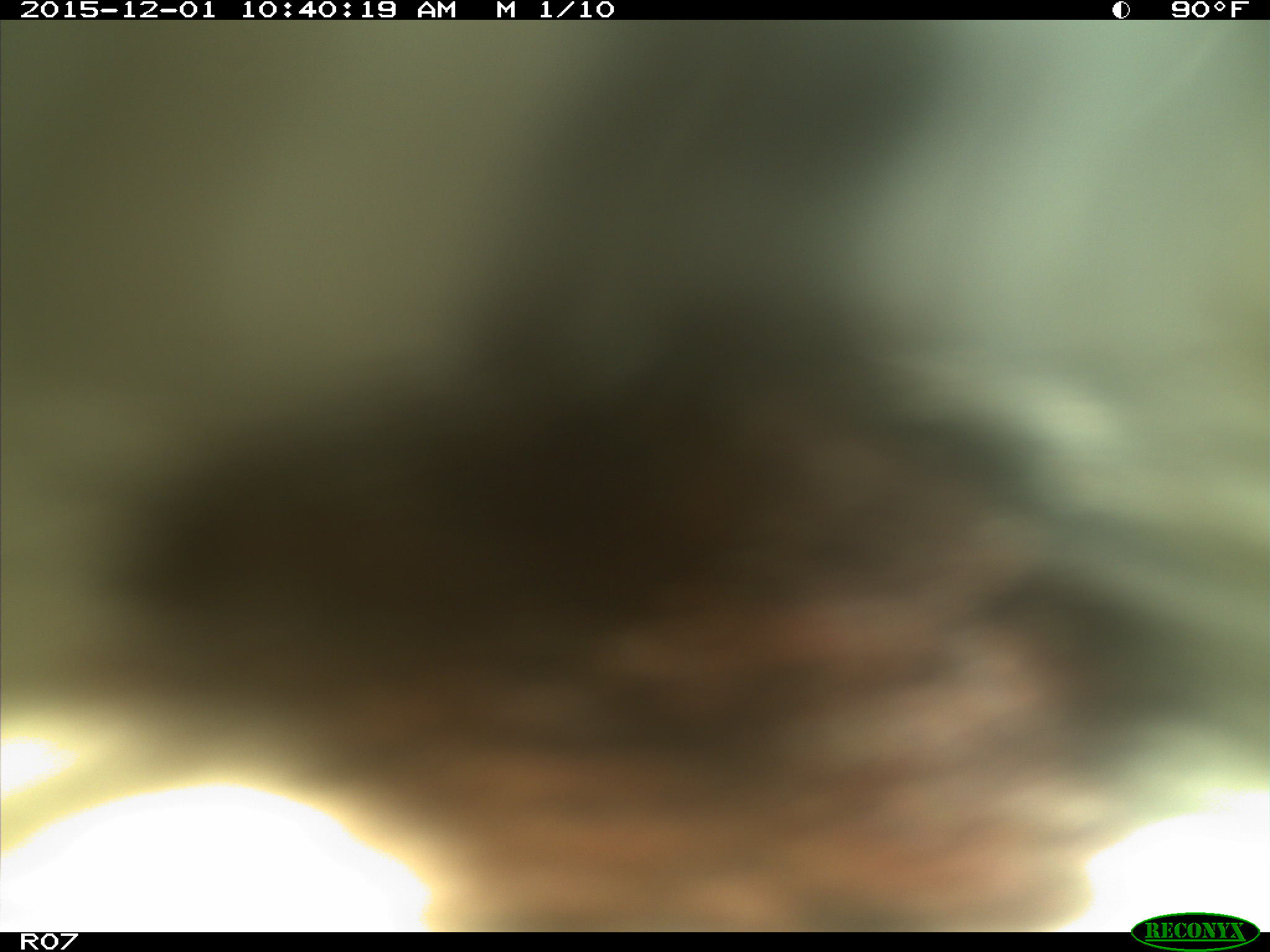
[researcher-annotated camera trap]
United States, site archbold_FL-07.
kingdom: Animalia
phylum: Chordata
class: Mammalia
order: Artiodactyla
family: Bovidae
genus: Bos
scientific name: Bos taurus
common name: domestic cow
Bos taurus (domestic cow).